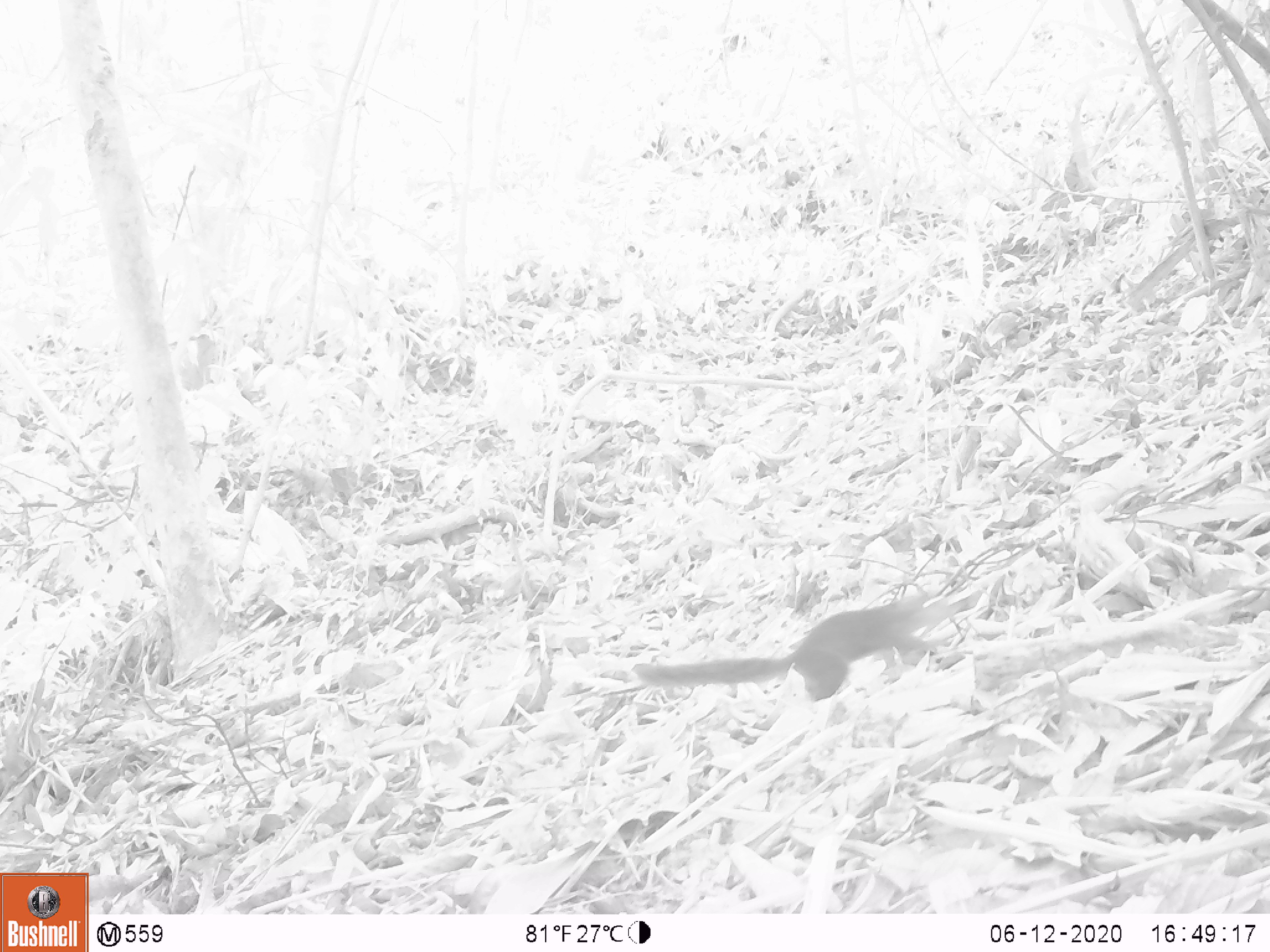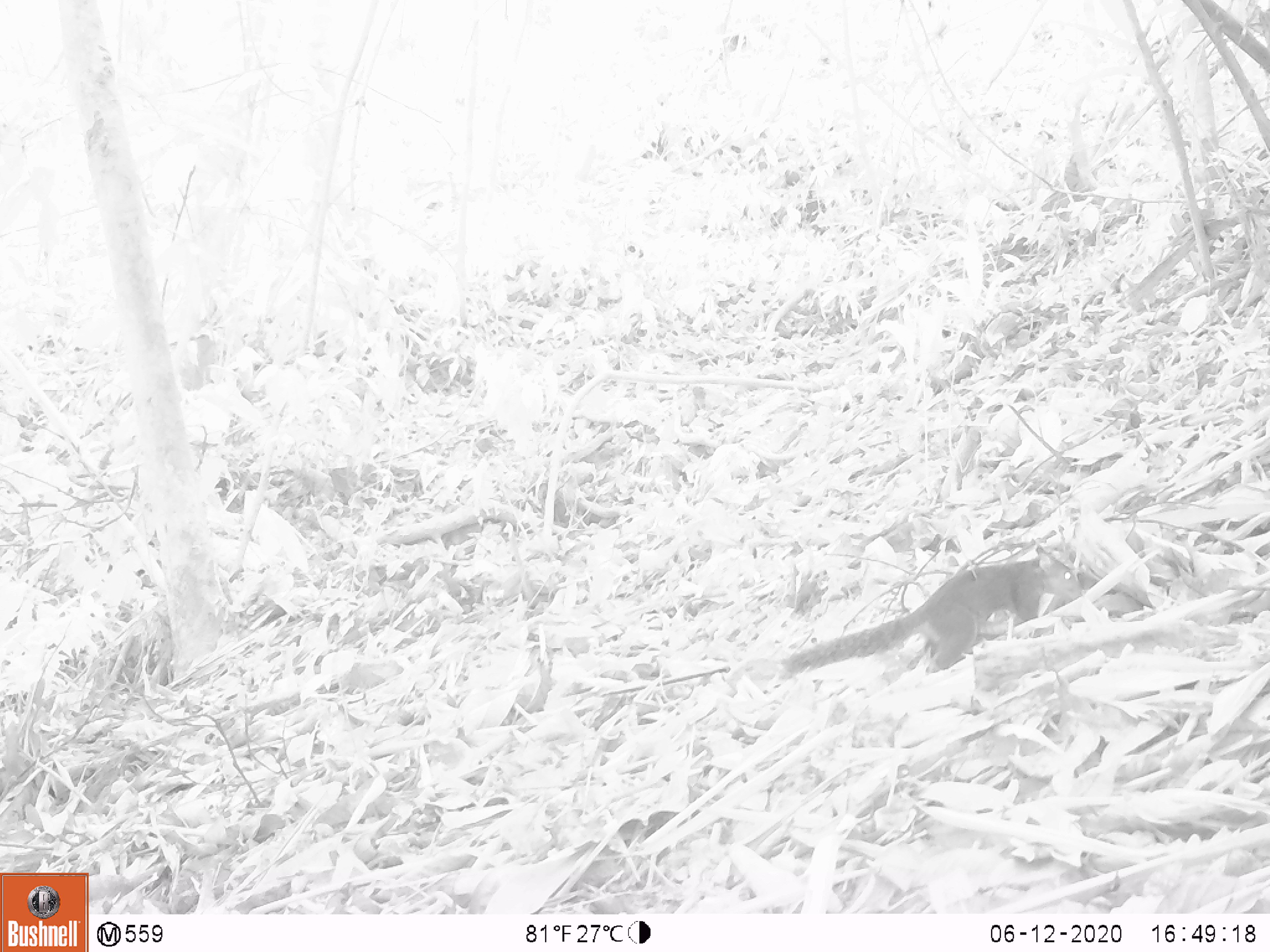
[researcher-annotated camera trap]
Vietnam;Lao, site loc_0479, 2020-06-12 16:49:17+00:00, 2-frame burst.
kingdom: Animalia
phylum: Chordata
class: Mammalia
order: Rodentia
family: Sciuridae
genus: Dremomys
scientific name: Dremomys rufigenis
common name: red-cheeked squirrel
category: red cheeked squirrel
Red cheeked squirrel (red-cheeked squirrel) (Dremomys rufigenis). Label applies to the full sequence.